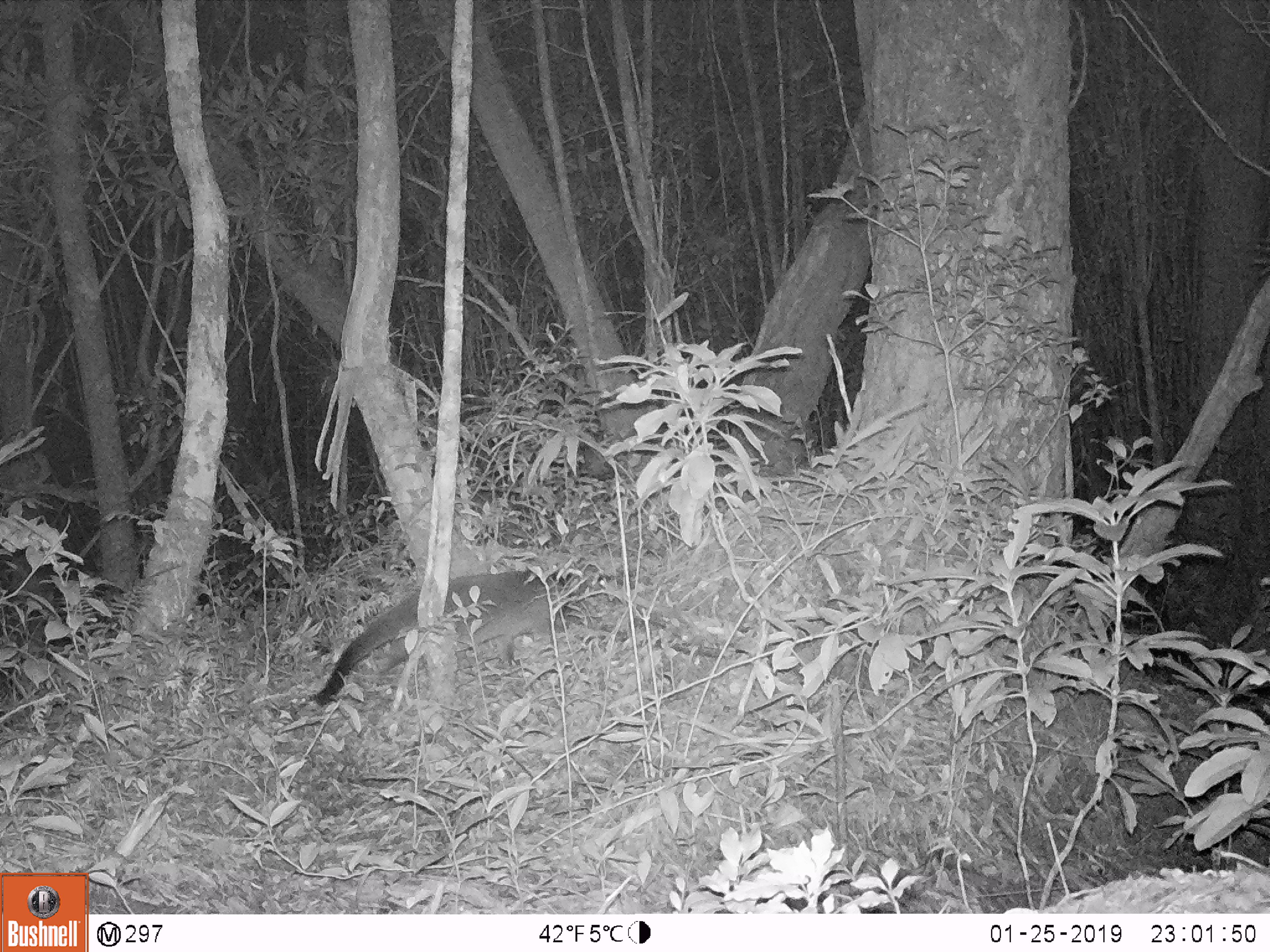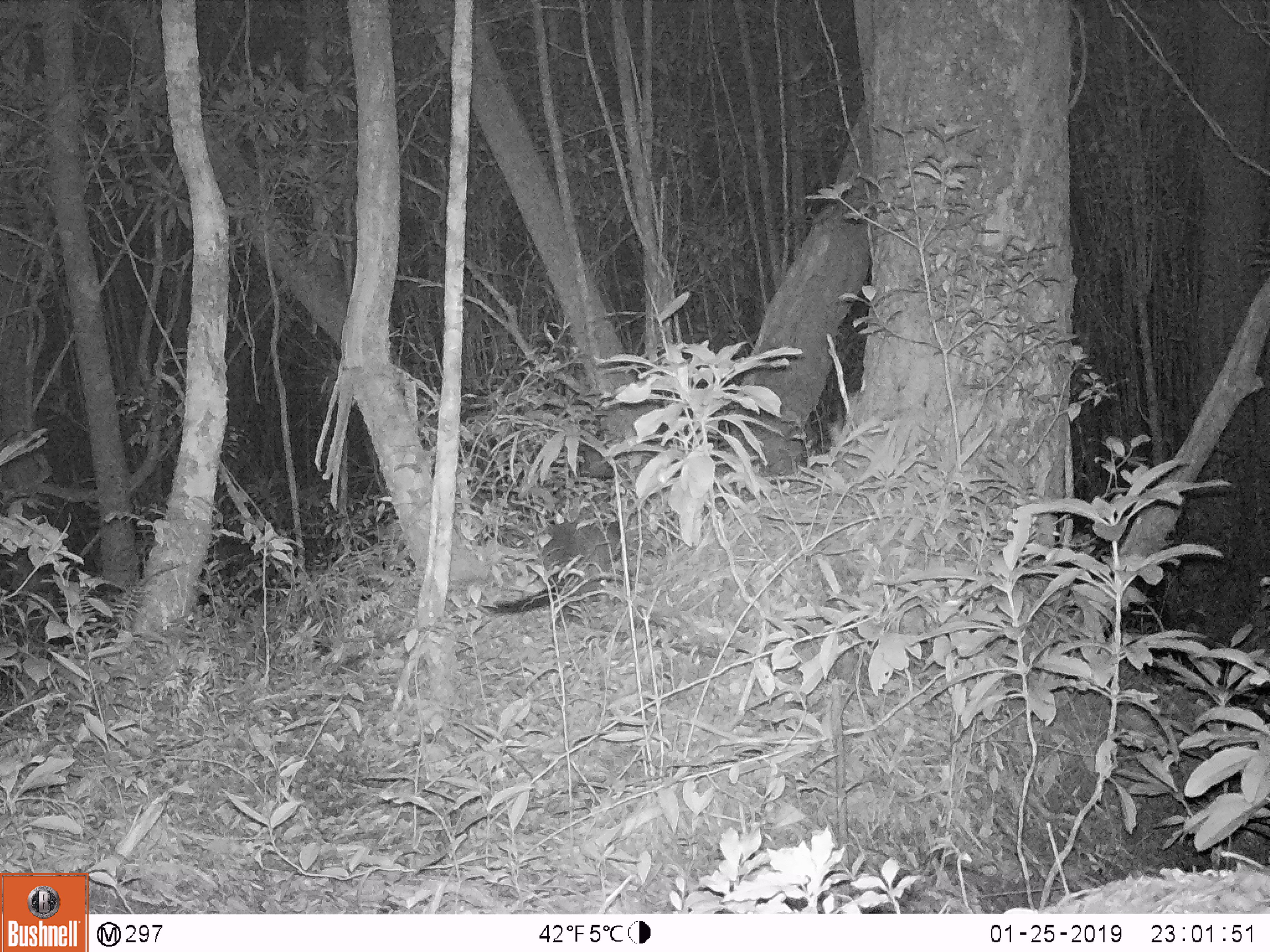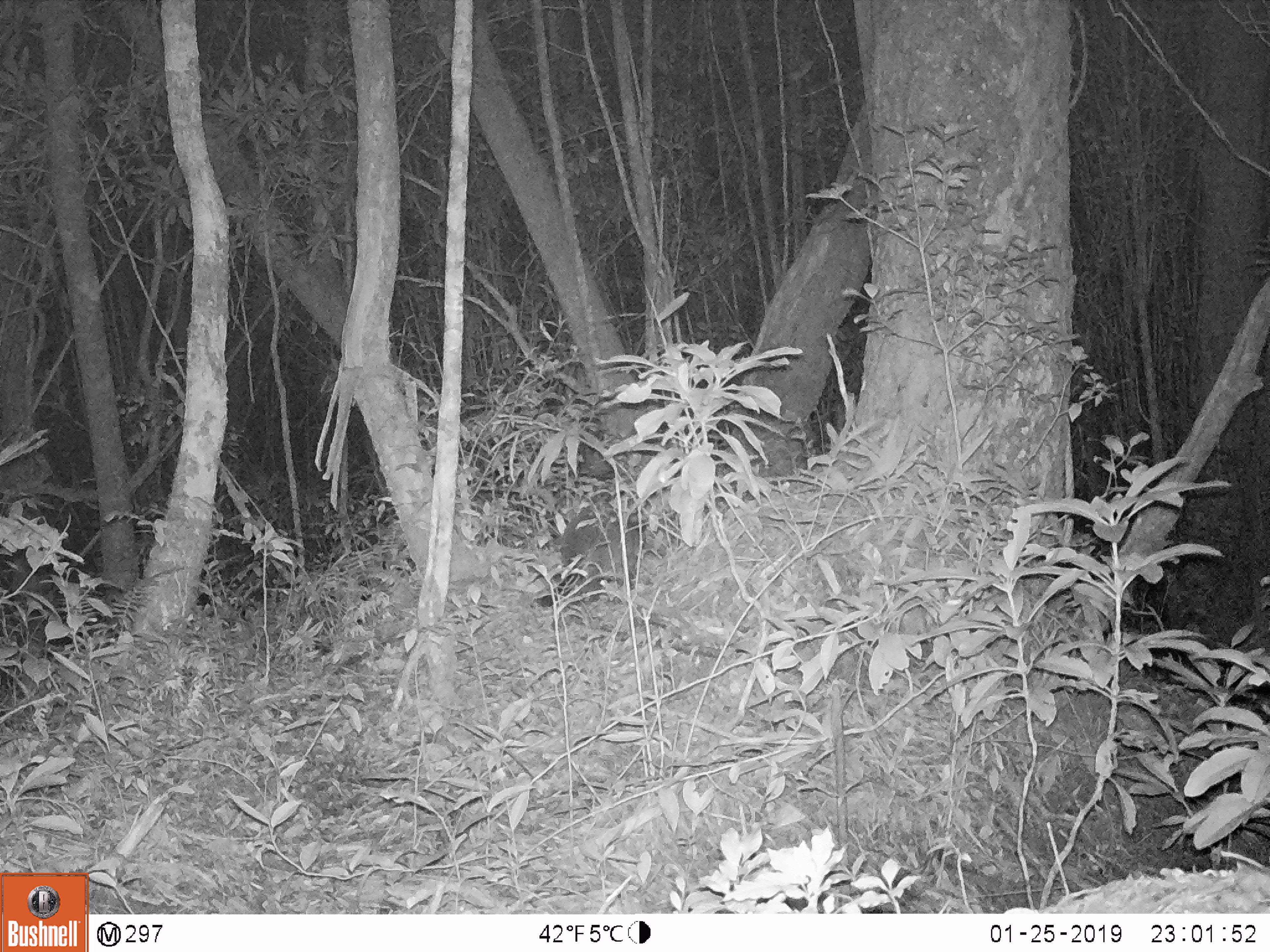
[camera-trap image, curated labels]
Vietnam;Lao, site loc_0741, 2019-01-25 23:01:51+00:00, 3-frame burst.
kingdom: Animalia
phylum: Chordata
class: Mammalia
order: Carnivora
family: Viverridae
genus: Paguma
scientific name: Paguma larvata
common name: masked palm civet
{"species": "masked palm civet (Paguma larvata)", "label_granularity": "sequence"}